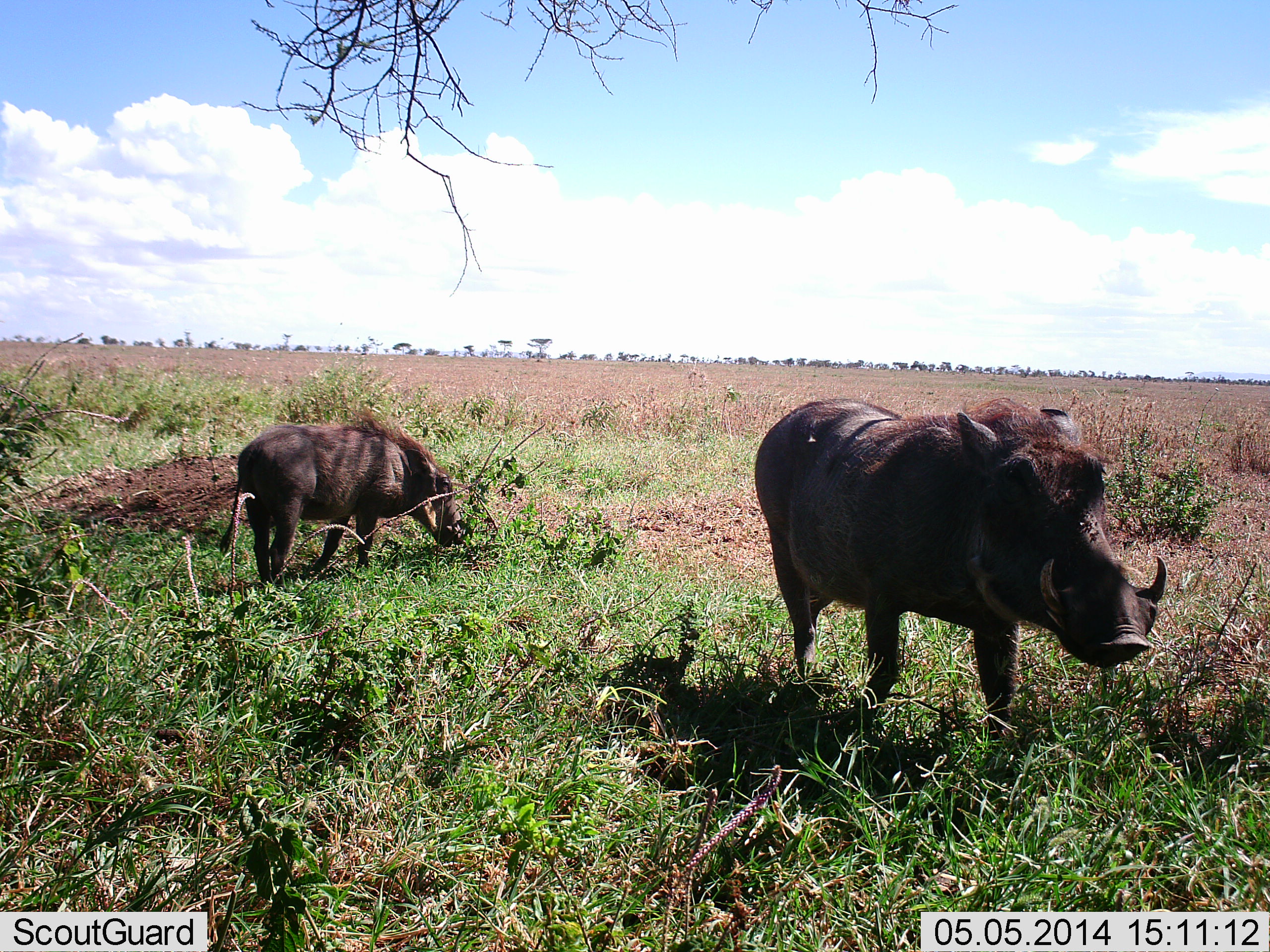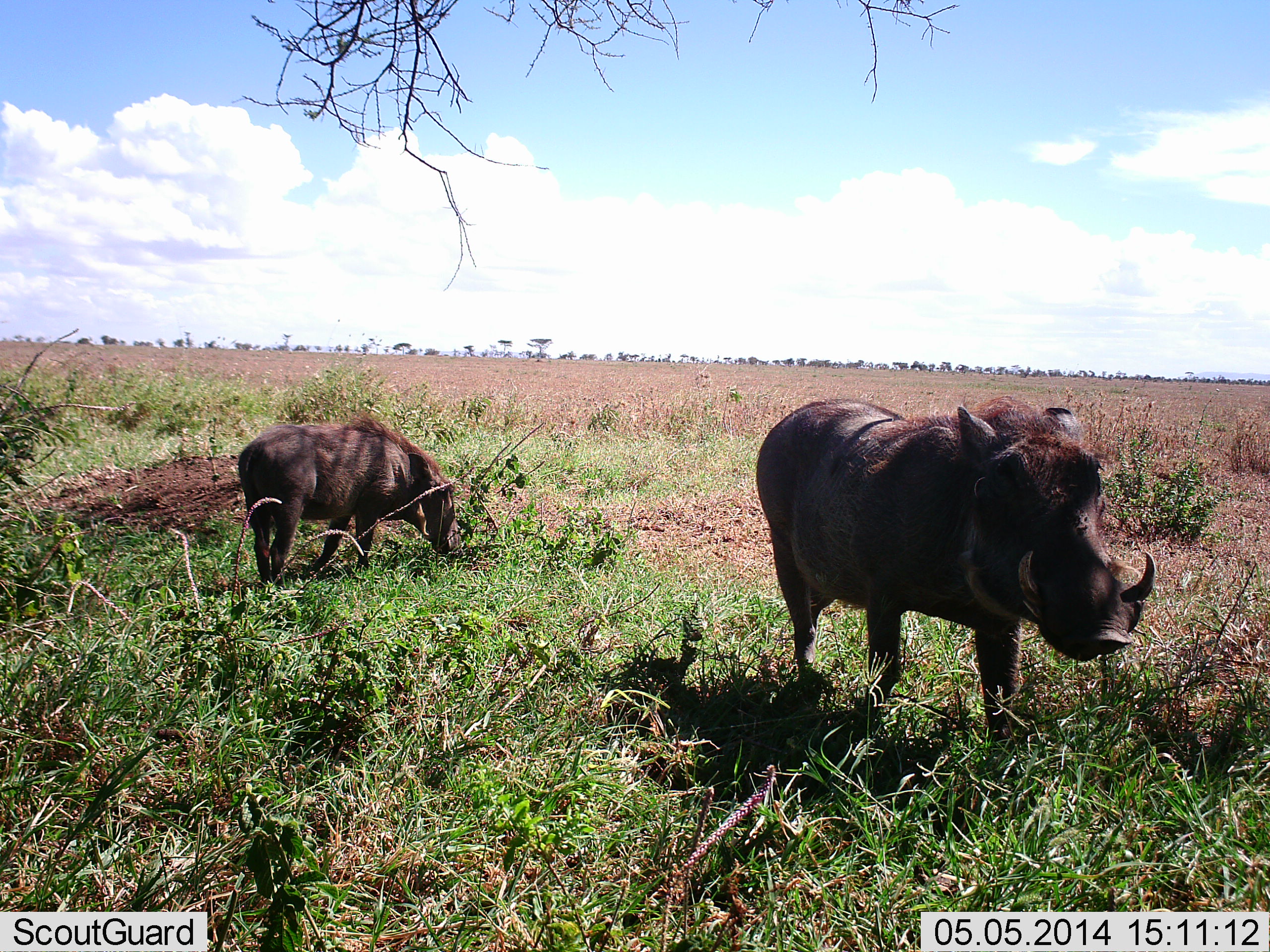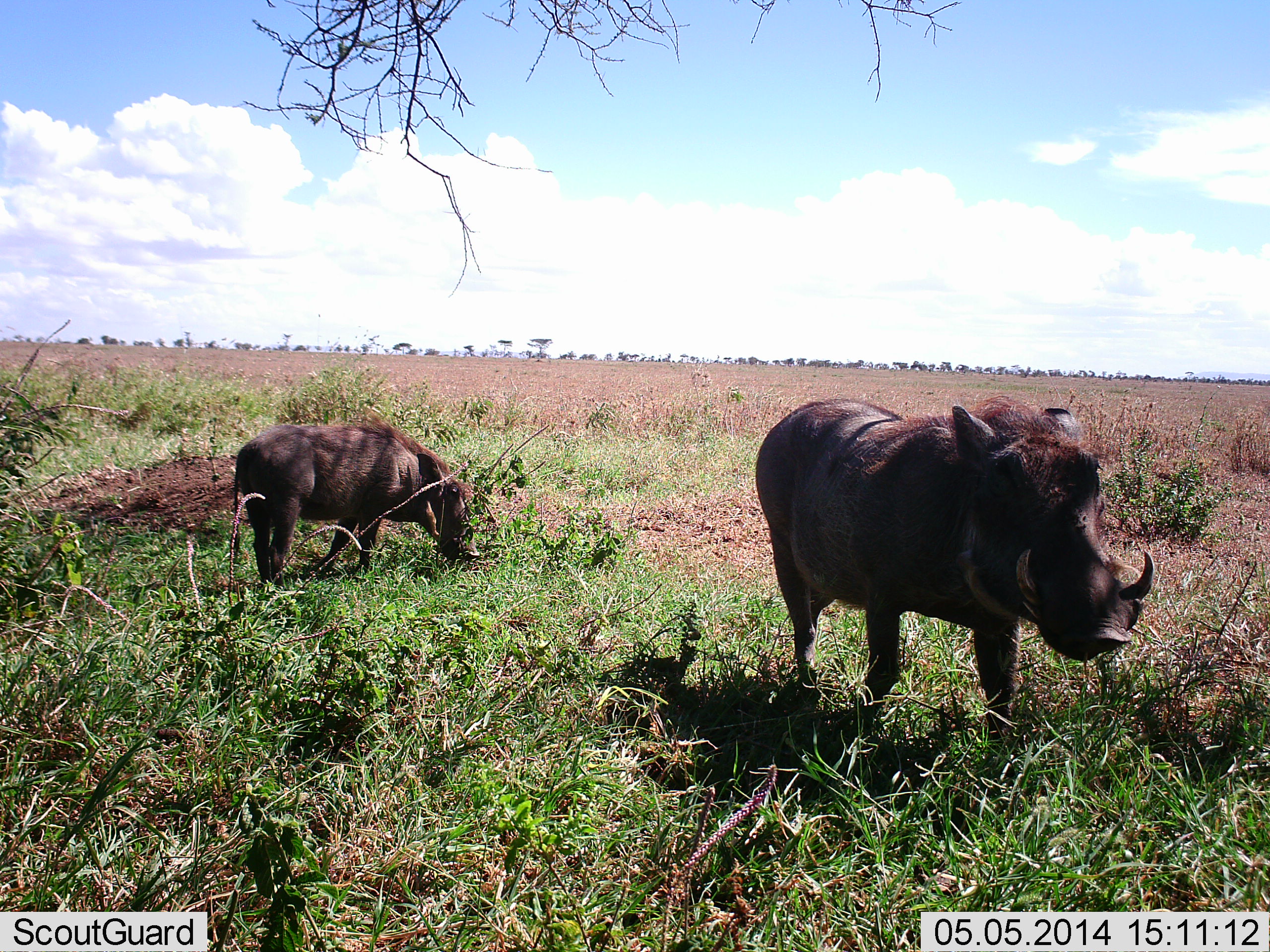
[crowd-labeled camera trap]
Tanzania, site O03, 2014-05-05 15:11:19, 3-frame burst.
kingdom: Animalia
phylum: Chordata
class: Mammalia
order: Artiodactyla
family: Suidae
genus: Phacochoerus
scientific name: Phacochoerus africanus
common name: warthog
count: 2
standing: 90%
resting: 0%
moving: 0%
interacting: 0%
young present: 0%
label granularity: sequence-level